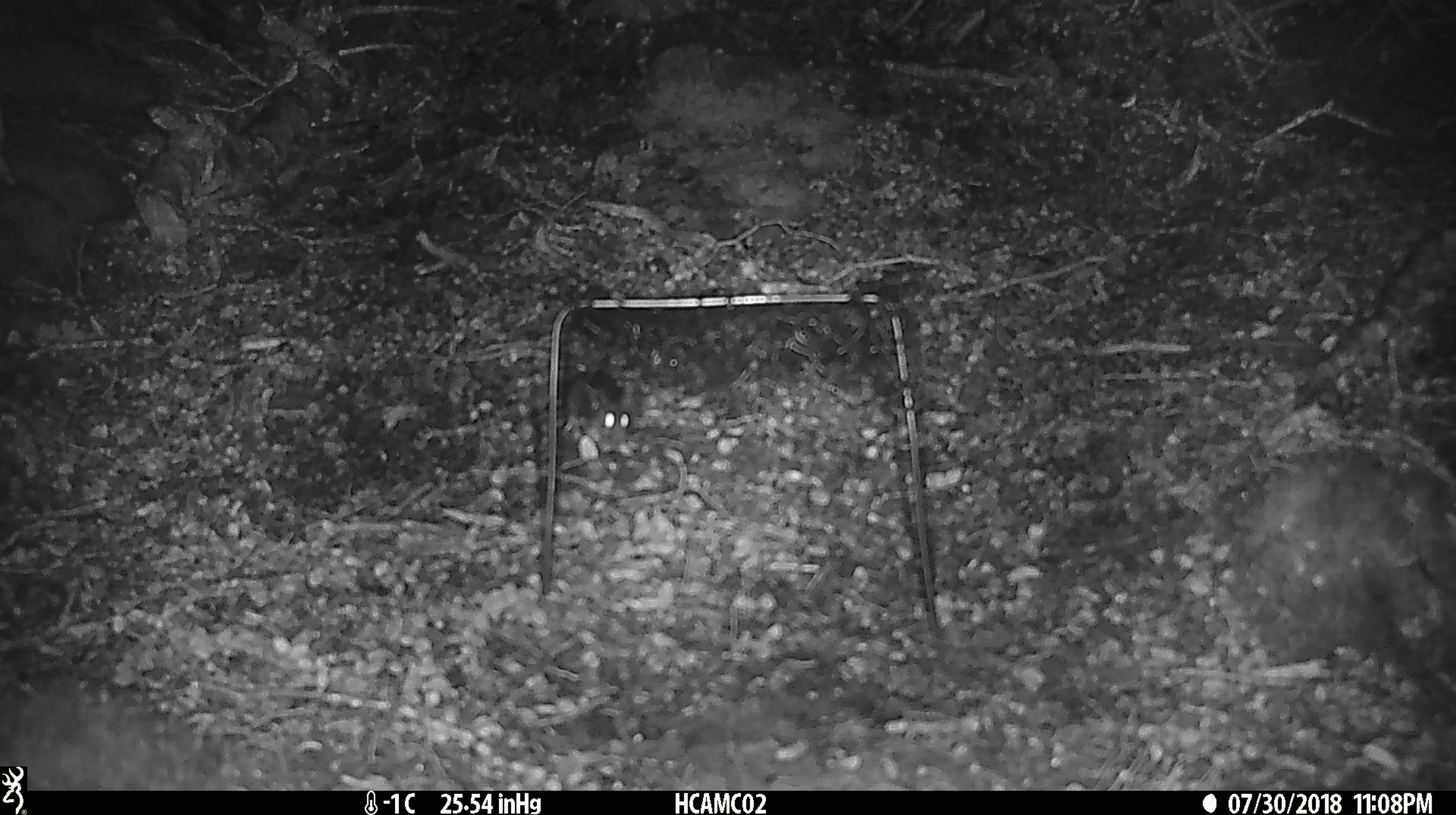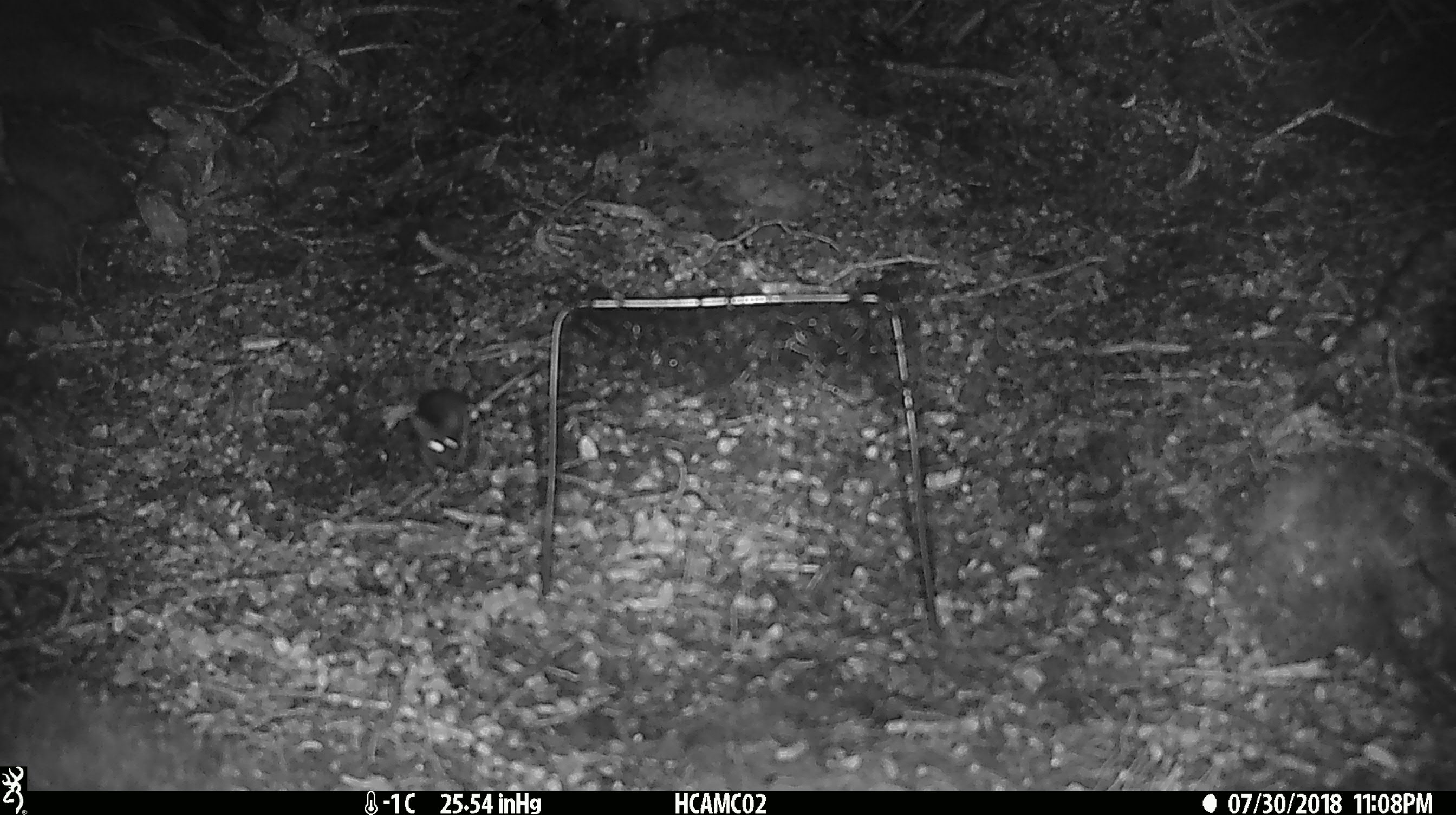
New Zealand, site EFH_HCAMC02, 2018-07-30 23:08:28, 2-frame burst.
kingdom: Animalia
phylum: Chordata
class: Mammalia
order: Rodentia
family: Muridae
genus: Mus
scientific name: Mus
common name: mouse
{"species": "mouse (Mus)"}